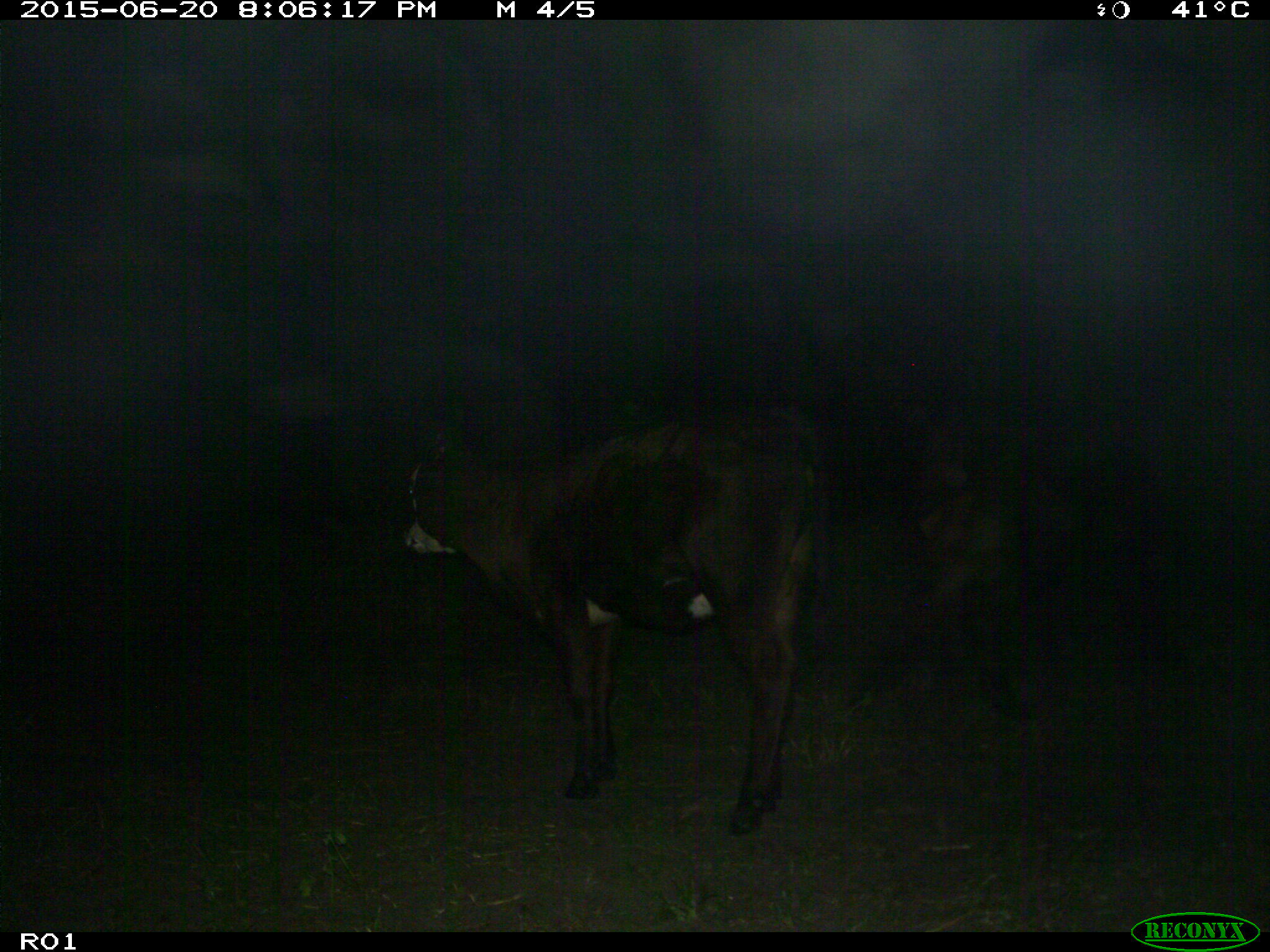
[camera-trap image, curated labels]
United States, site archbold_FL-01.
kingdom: Animalia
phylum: Chordata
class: Mammalia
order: Artiodactyla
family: Bovidae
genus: Bos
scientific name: Bos taurus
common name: domestic cow